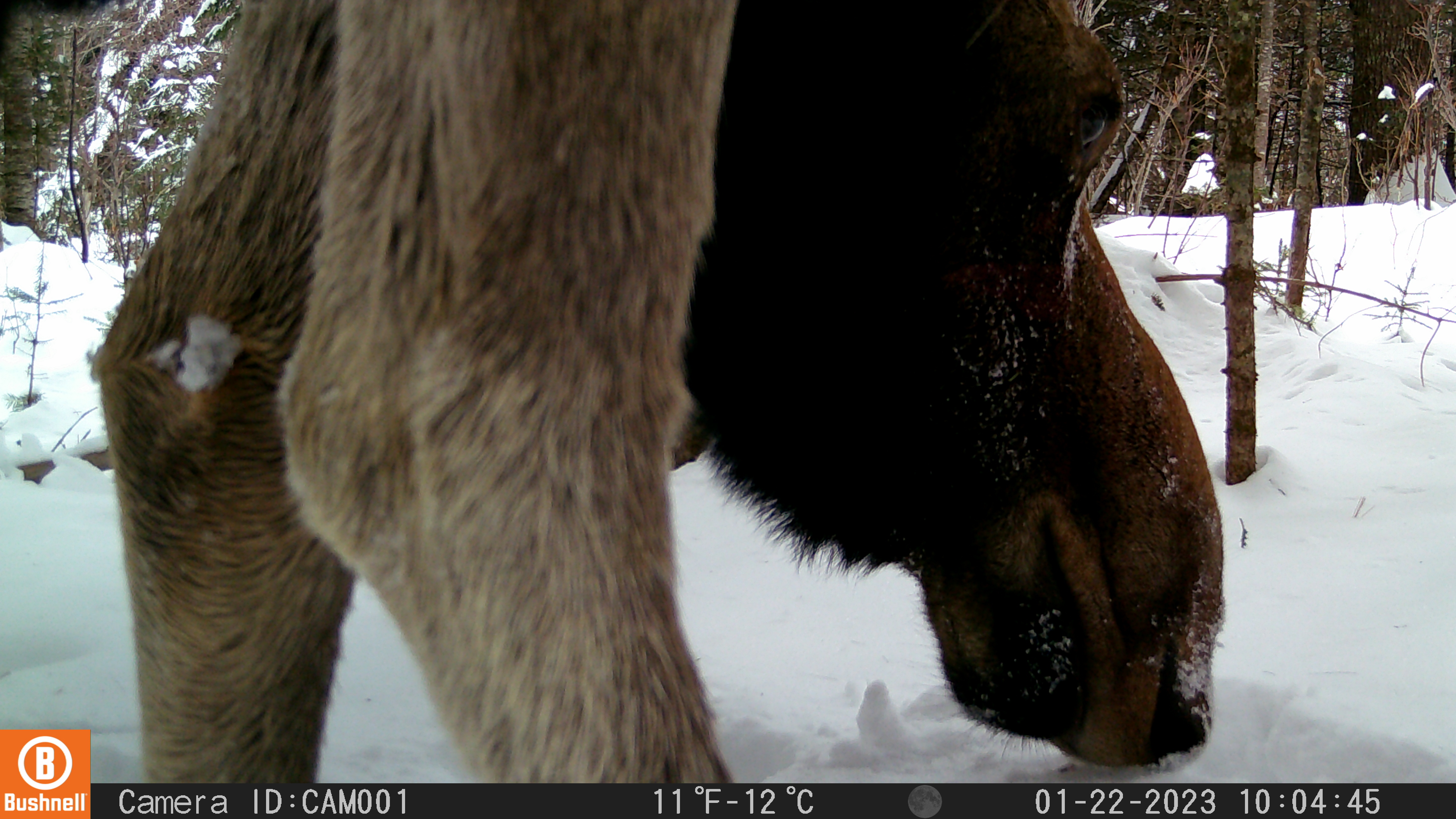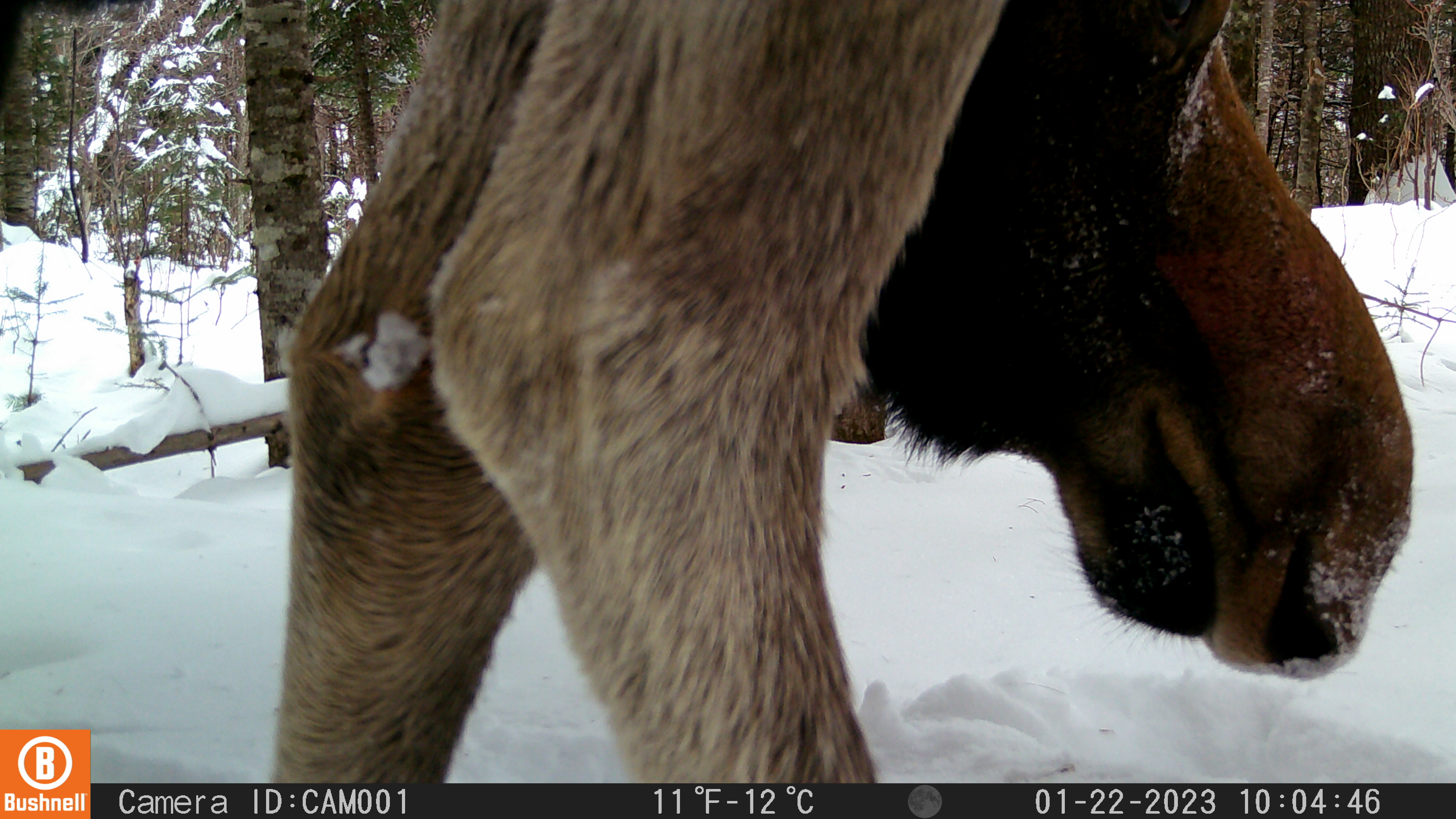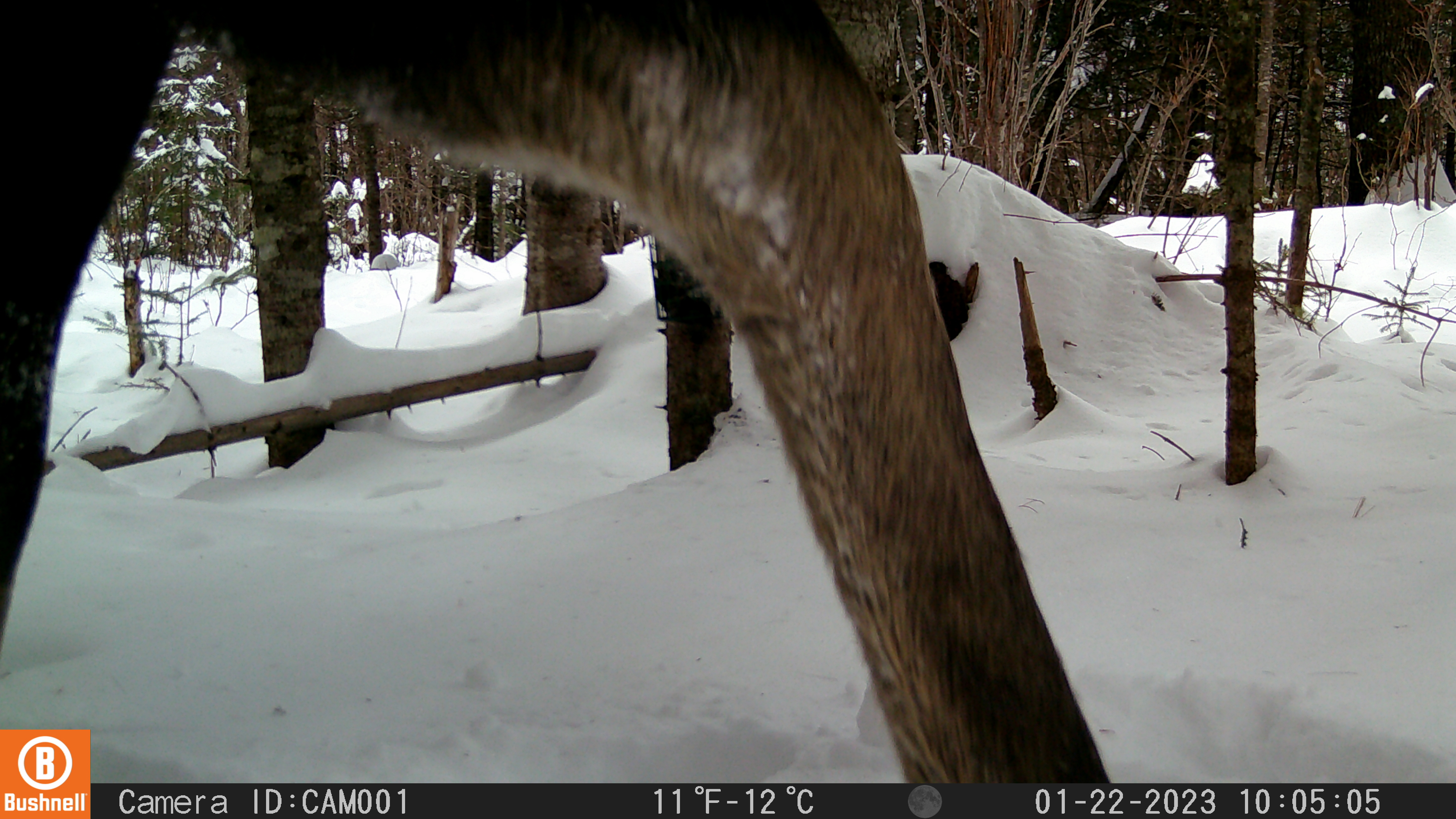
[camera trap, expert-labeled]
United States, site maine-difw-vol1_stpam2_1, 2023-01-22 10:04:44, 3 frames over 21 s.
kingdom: Animalia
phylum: Chordata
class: Mammalia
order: Artiodactyla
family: Cervidae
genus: Alces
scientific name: Alces alces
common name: moose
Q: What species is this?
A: Moose (Alces alces).